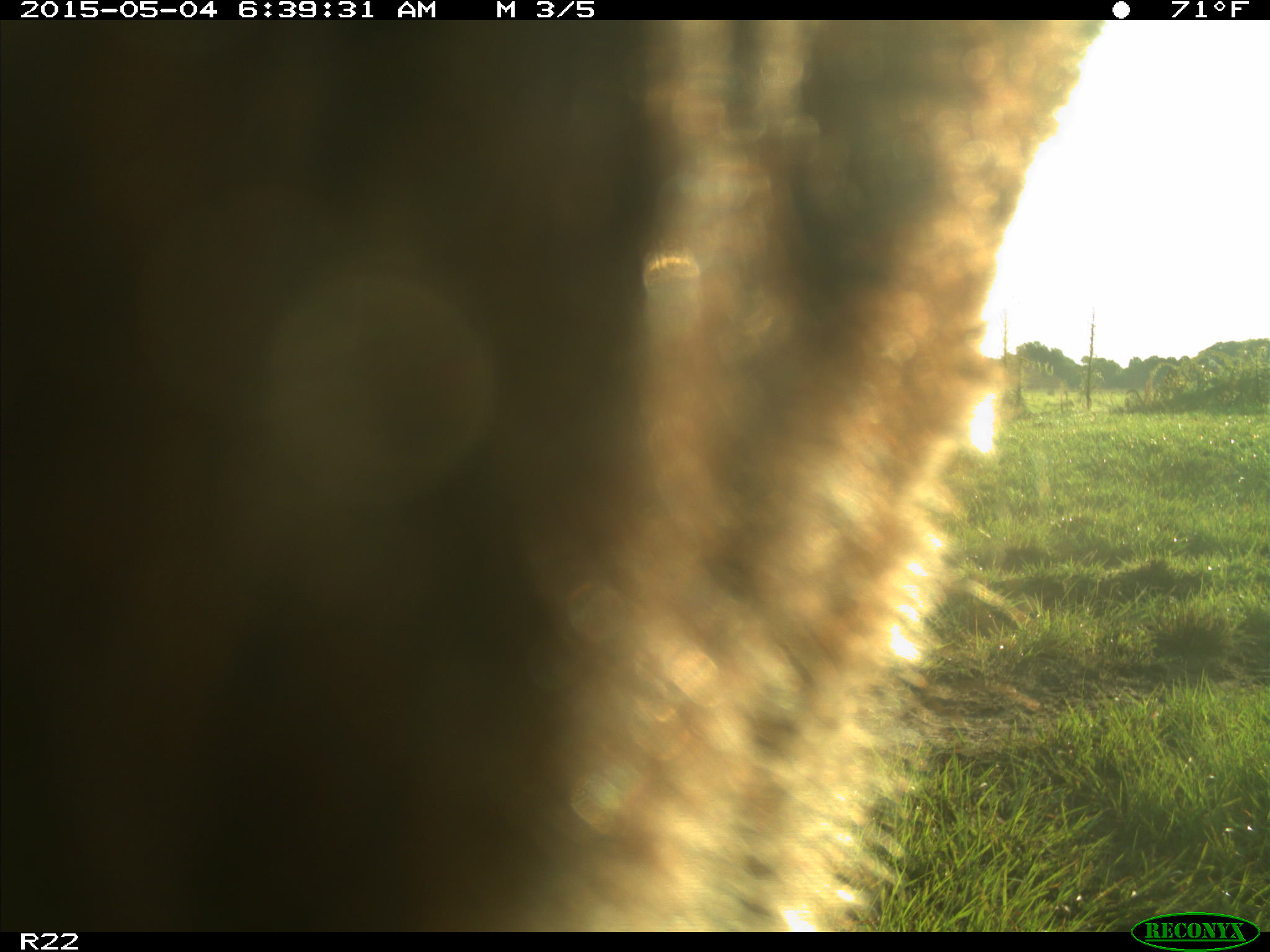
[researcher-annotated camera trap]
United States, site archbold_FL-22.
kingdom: Animalia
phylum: Chordata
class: Mammalia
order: Artiodactyla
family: Bovidae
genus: Bos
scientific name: Bos taurus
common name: domestic cow